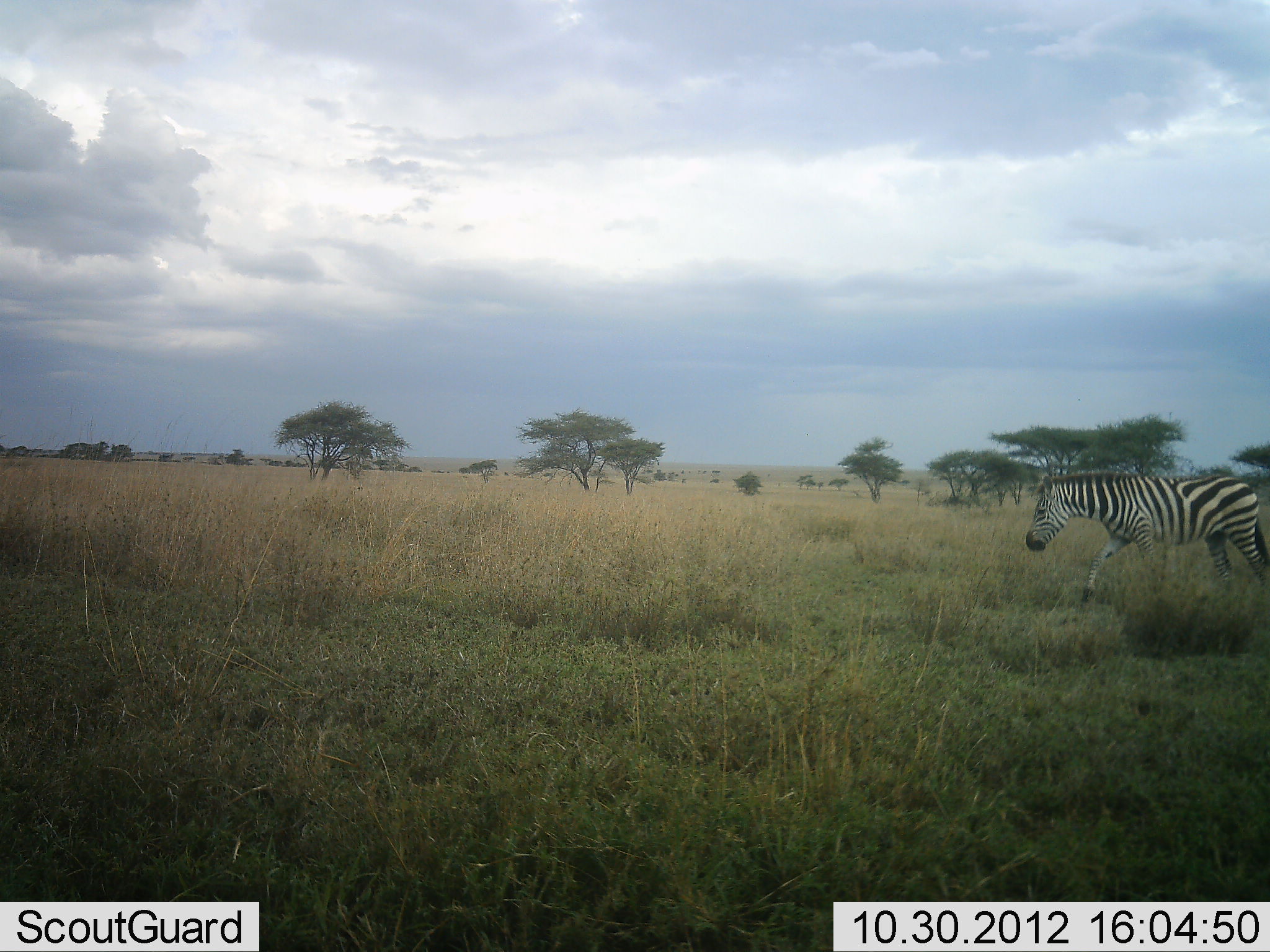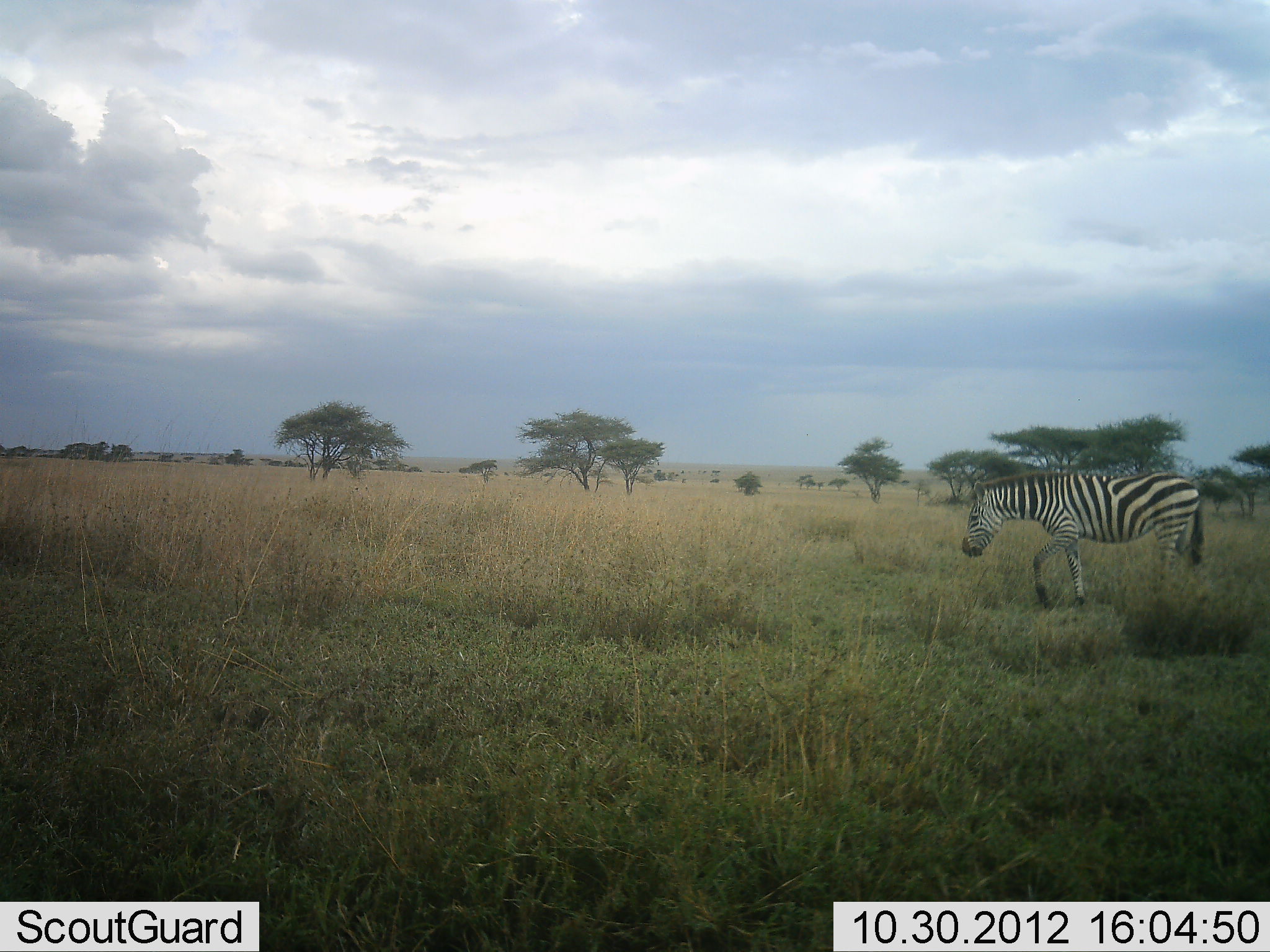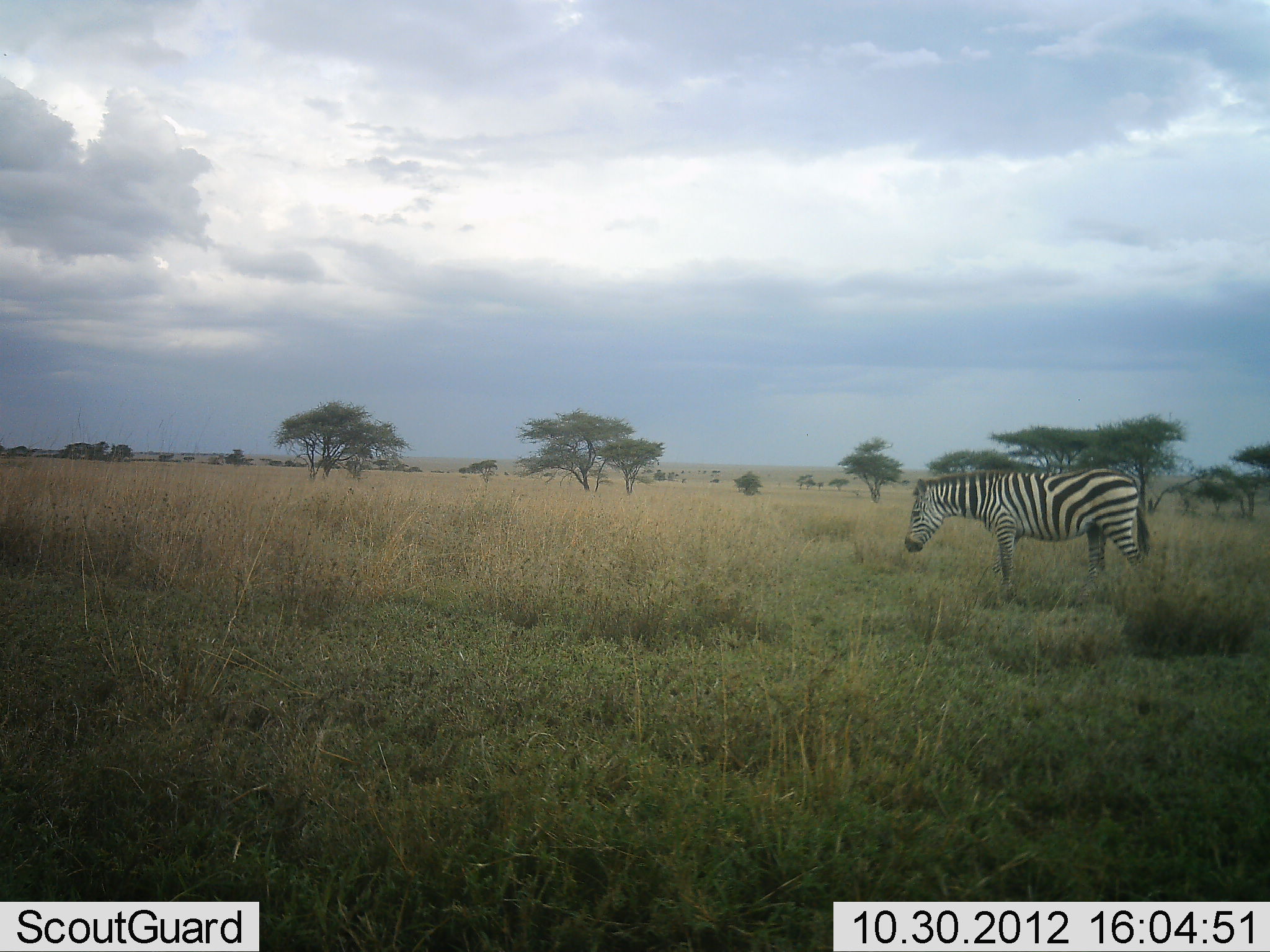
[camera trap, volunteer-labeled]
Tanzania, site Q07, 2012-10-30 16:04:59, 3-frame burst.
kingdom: Animalia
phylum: Chordata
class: Mammalia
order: Perissodactyla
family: Equidae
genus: Equus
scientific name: Equus quagga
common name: plains zebra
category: zebra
Zebra (plains zebra) (Equus quagga), count 1. Behavior (volunteer vote fractions): standing 0%, resting 0%, moving 100%, interacting 0%. Young present (vote fraction): 0%. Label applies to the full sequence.